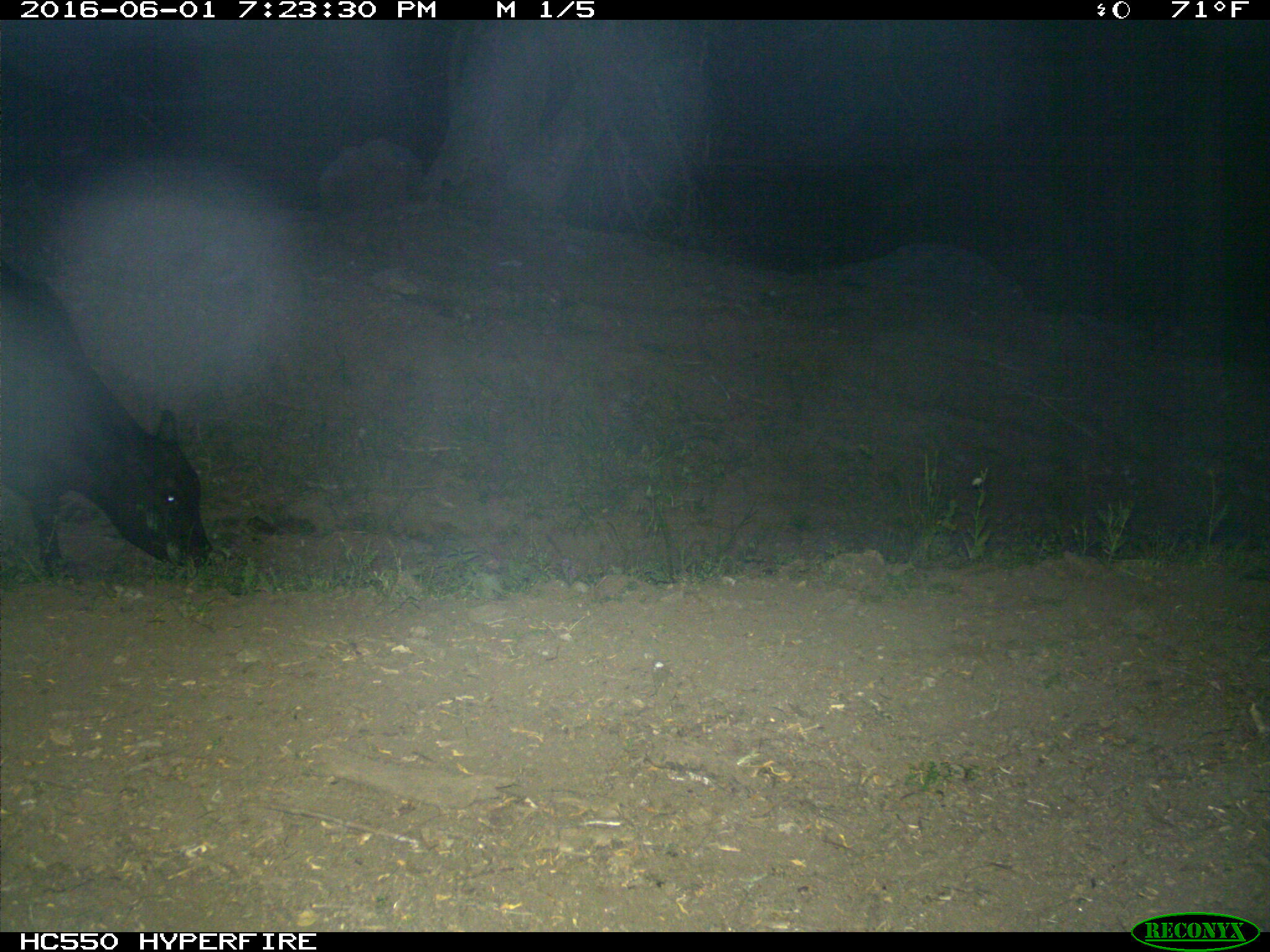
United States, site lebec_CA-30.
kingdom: Animalia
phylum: Chordata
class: Mammalia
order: Artiodactyla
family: Bovidae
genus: Bos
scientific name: Bos taurus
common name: domestic cow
Bos taurus (domestic cow).